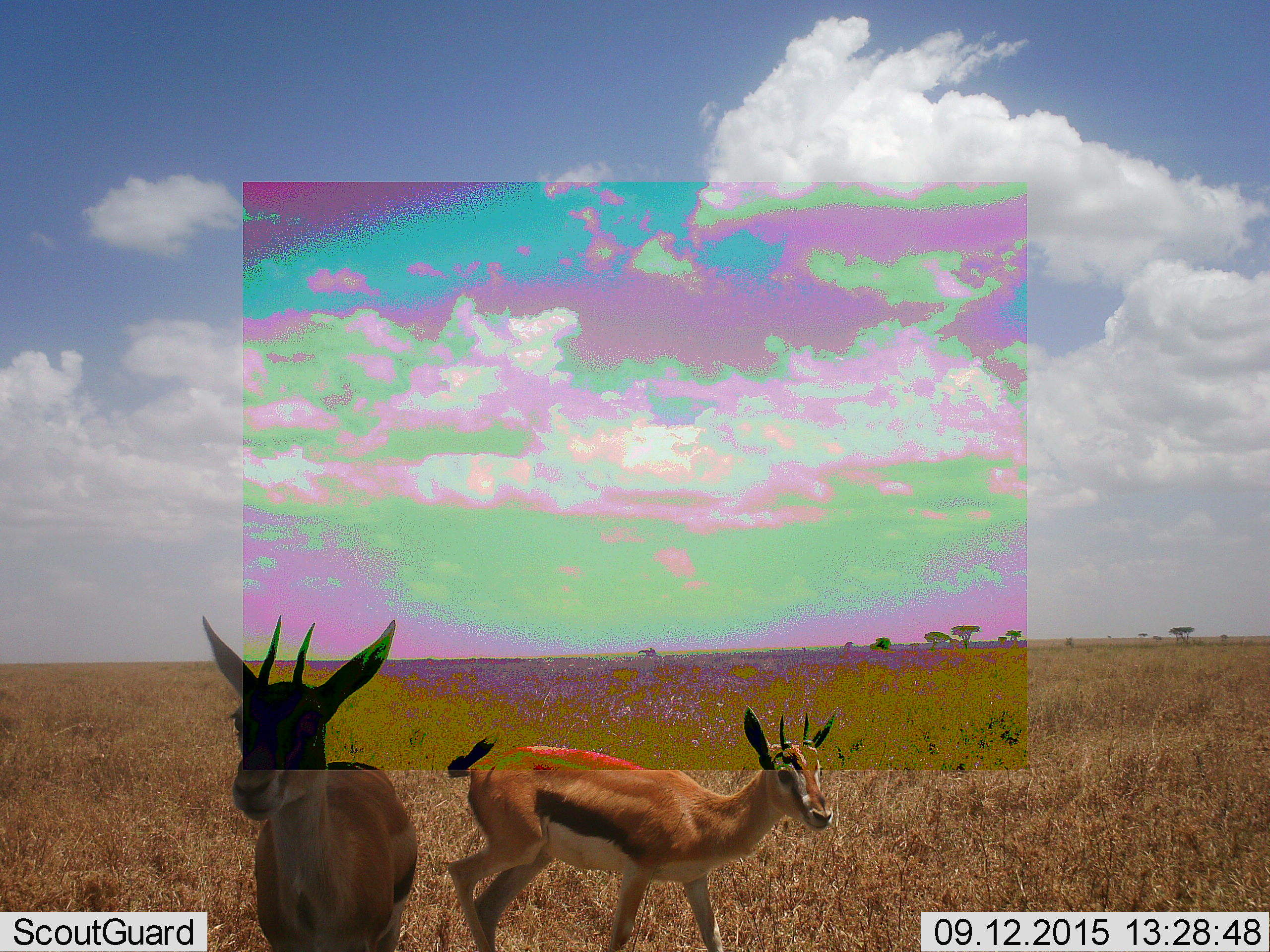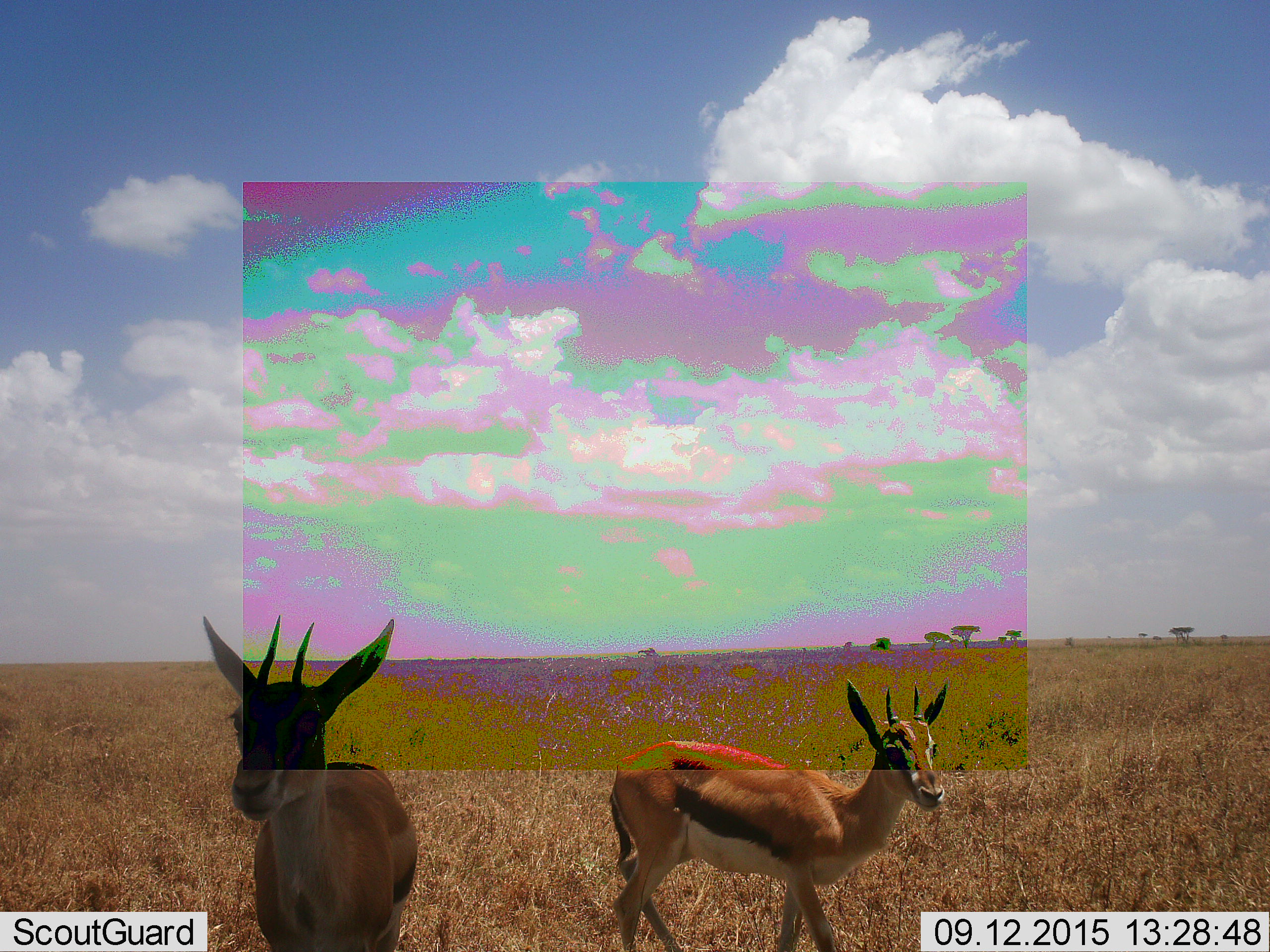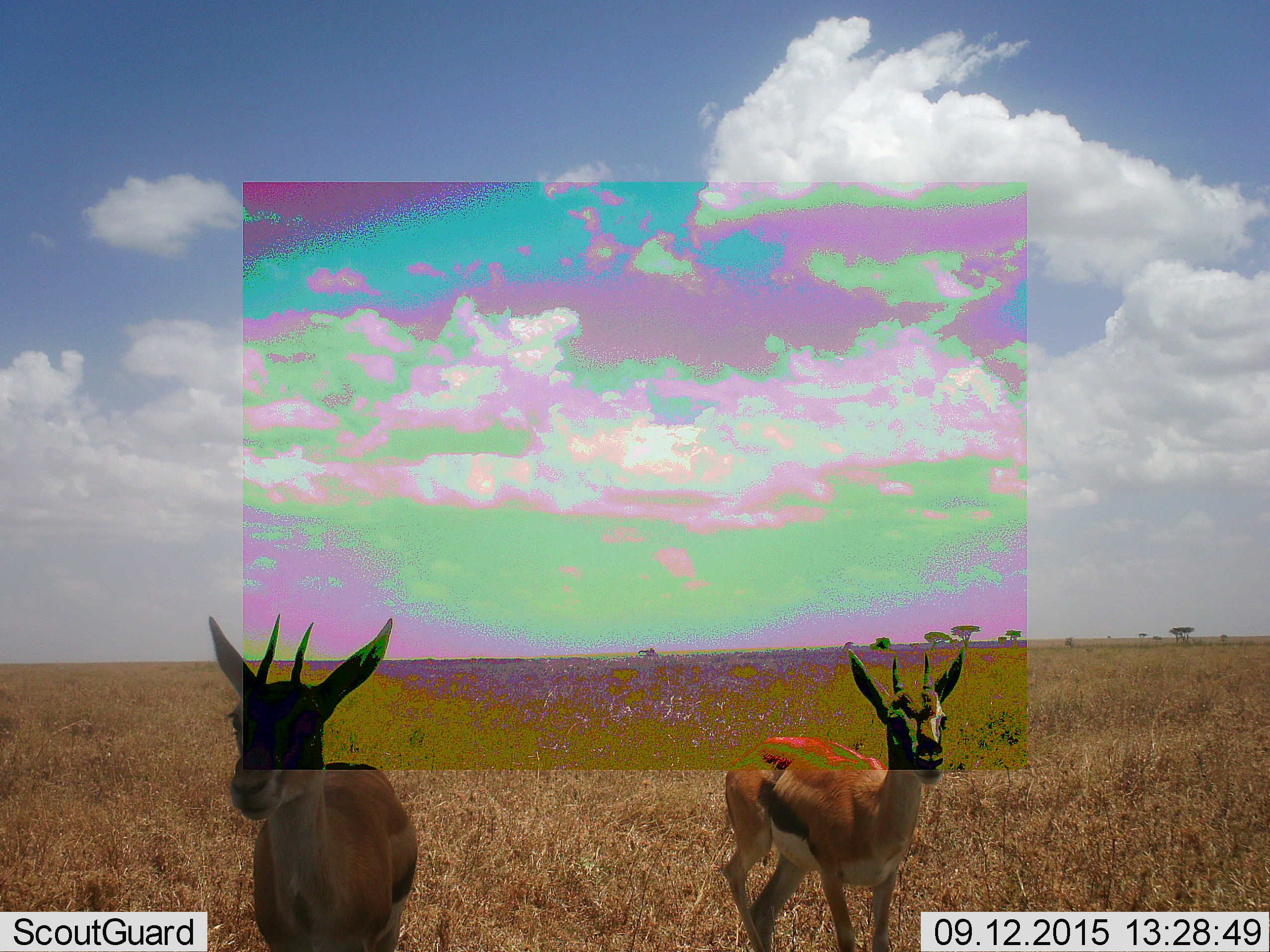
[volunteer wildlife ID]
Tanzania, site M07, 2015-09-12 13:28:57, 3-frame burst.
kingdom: Animalia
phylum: Chordata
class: Mammalia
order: Artiodactyla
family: Bovidae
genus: Eudorcas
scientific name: Eudorcas thomsonii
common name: thomson's gazelle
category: gazellethomsons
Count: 2.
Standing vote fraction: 89%.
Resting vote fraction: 0%.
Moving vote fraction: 78%.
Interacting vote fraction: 0%.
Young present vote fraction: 0%.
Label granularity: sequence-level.